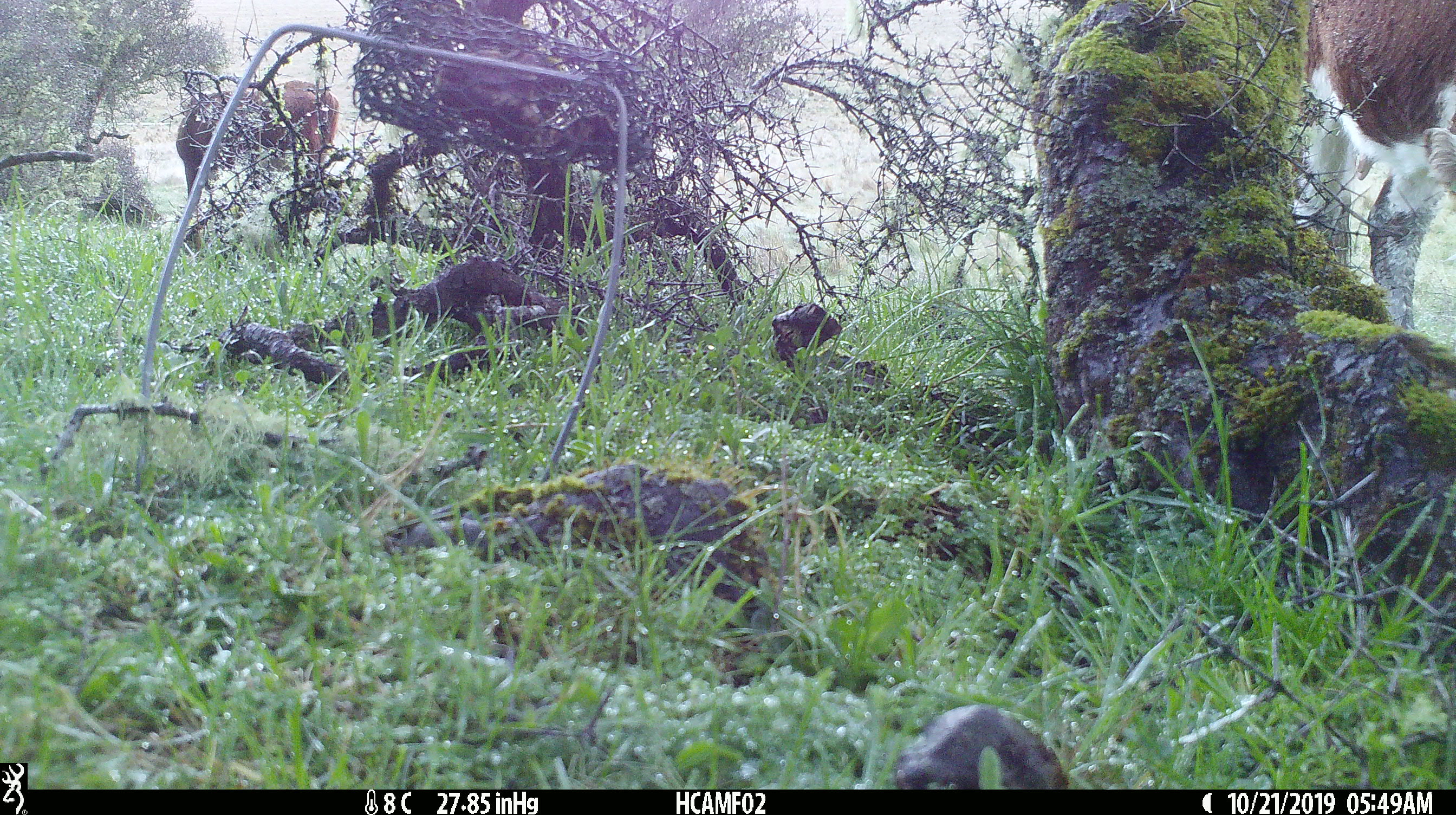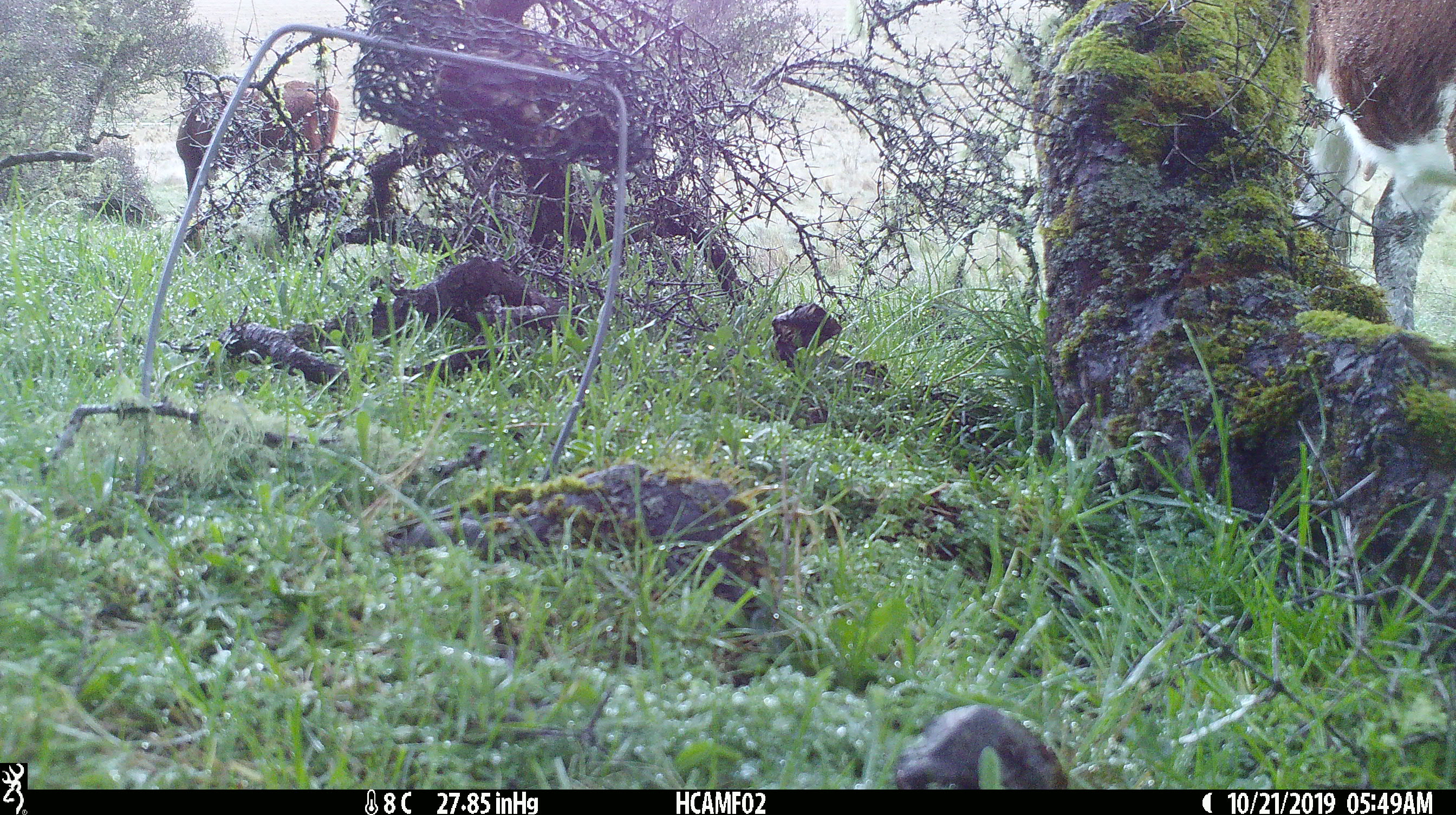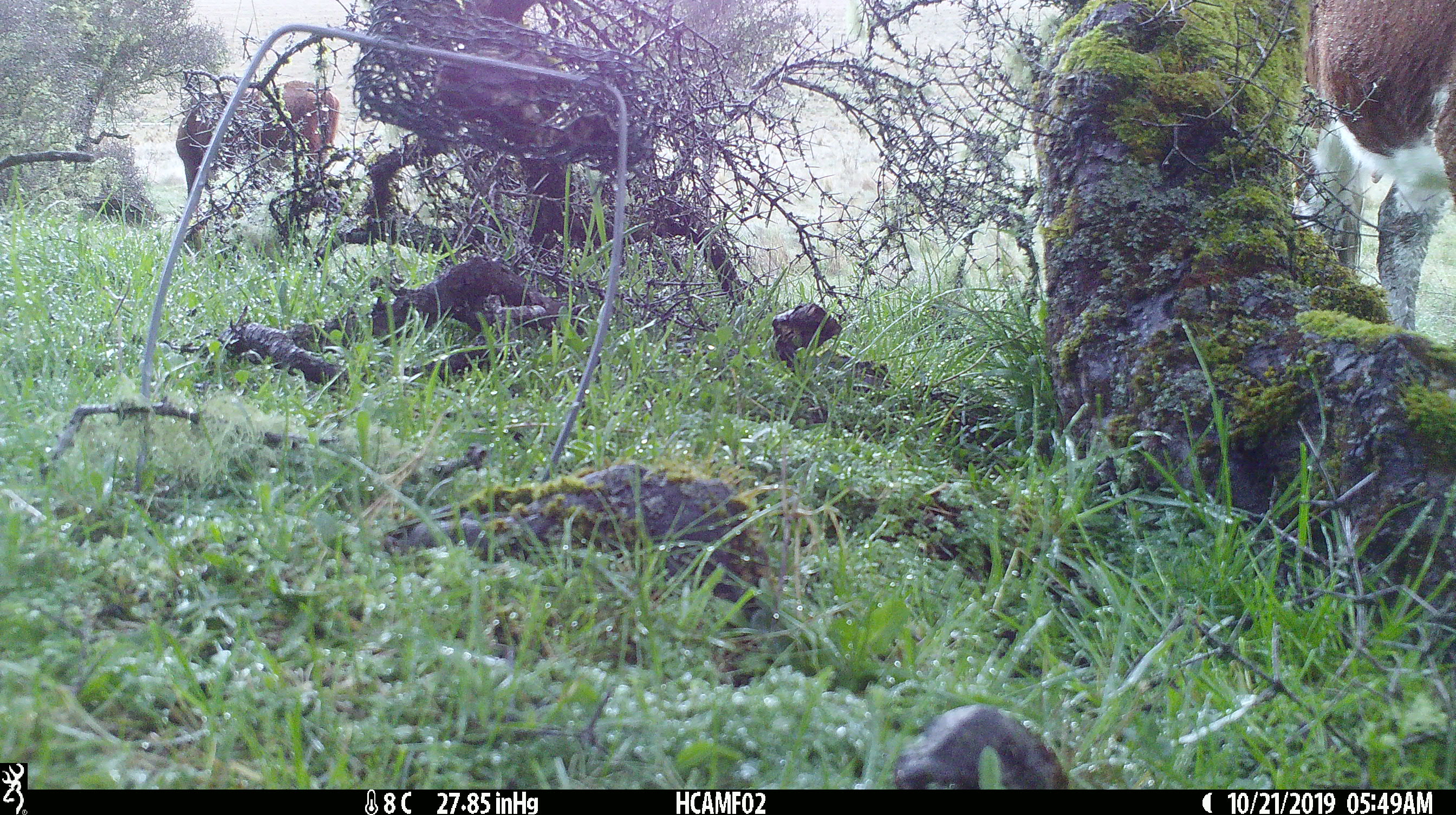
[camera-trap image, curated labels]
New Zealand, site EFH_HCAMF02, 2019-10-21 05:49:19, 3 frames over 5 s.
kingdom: Animalia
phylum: Chordata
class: Mammalia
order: Artiodactyla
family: Bovidae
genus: Bos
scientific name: Bos taurus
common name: domestic cow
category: cow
Cow (domestic cow) (Bos taurus).